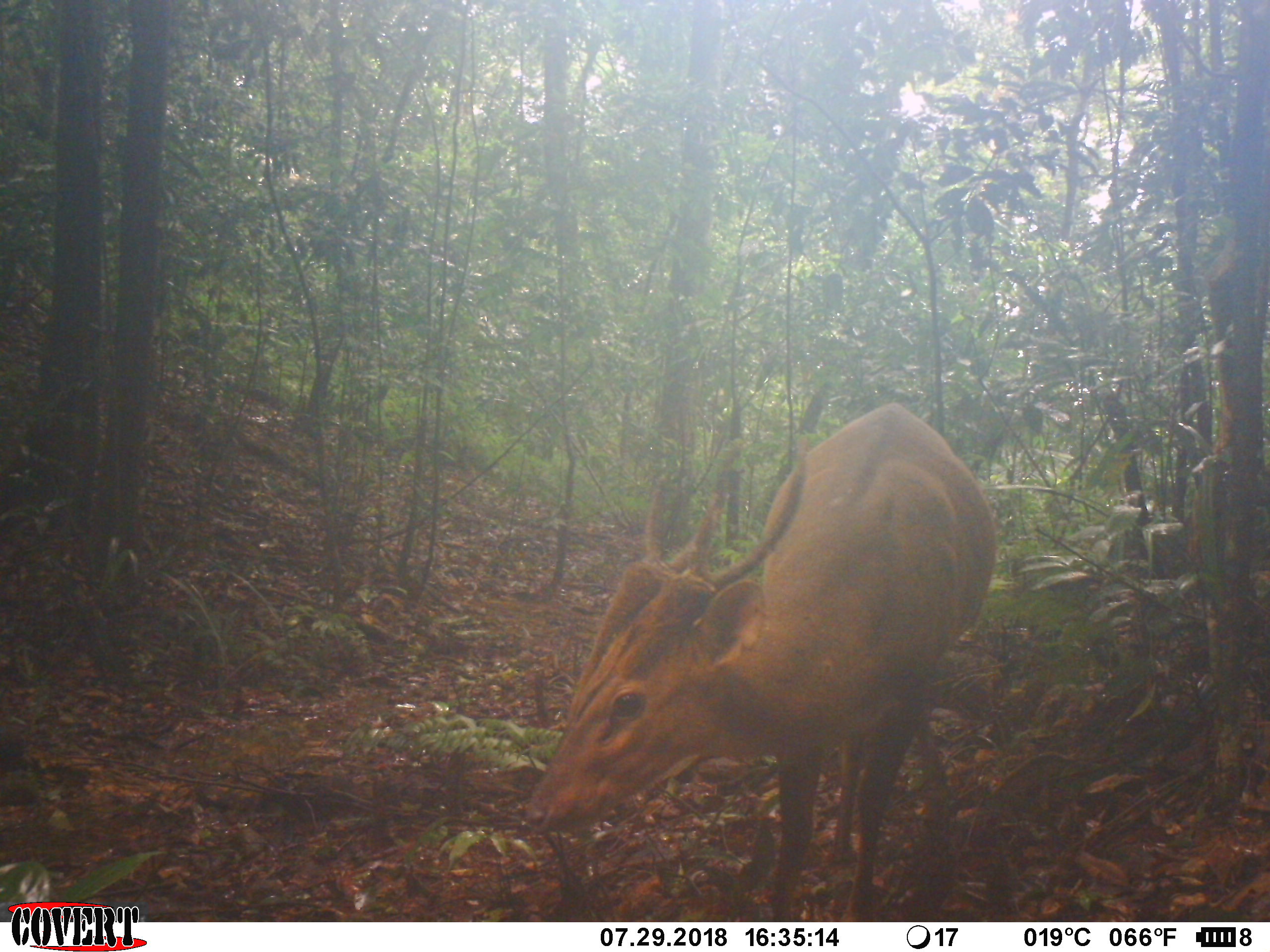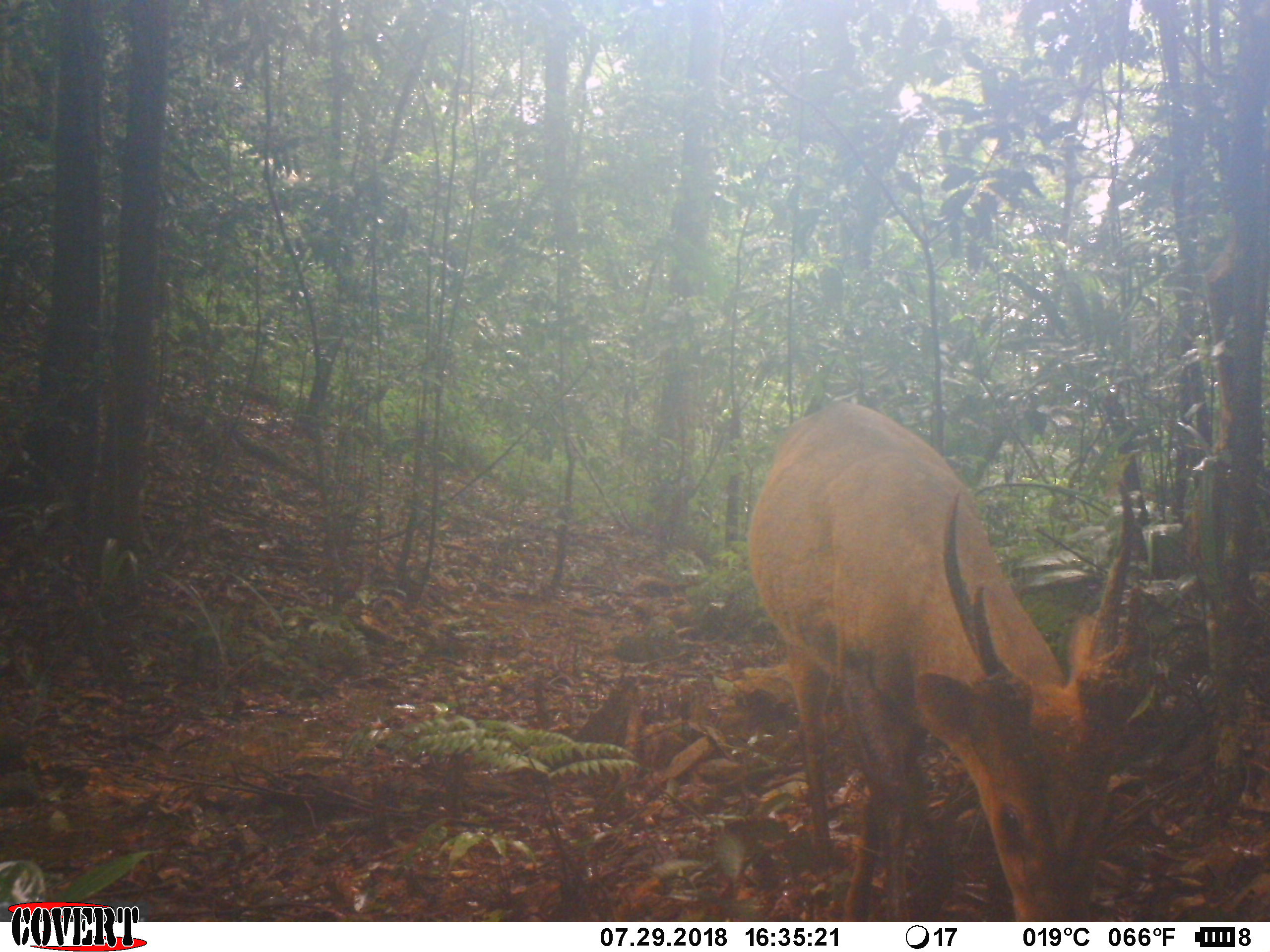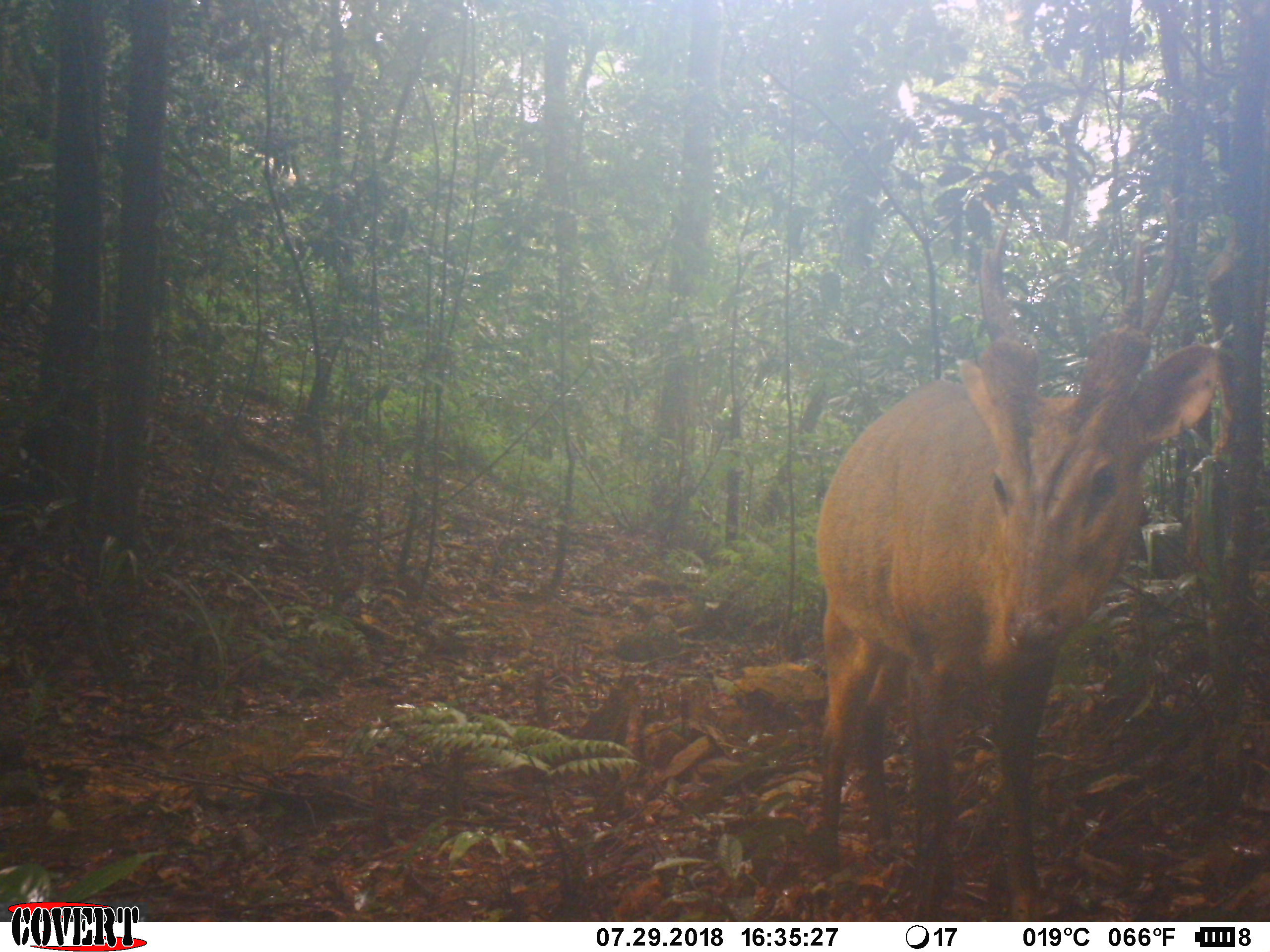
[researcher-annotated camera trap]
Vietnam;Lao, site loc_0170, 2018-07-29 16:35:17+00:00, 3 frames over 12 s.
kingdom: Animalia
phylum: Chordata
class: Mammalia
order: Artiodactyla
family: Cervidae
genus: Muntiacus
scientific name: Muntiacus vuquangensis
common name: large-antlered muntjac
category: large antlered muntjac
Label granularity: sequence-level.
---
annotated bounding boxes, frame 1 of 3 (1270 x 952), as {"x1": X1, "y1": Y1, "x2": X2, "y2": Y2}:
large antlered muntjac: {"x1": 523, "y1": 396, "x2": 995, "y2": 922}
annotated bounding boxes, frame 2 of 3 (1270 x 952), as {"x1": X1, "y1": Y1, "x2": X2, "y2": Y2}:
large antlered muntjac: {"x1": 745, "y1": 401, "x2": 1158, "y2": 917}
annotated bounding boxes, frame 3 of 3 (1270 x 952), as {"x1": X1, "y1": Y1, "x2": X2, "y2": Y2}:
large antlered muntjac: {"x1": 815, "y1": 200, "x2": 1220, "y2": 916}